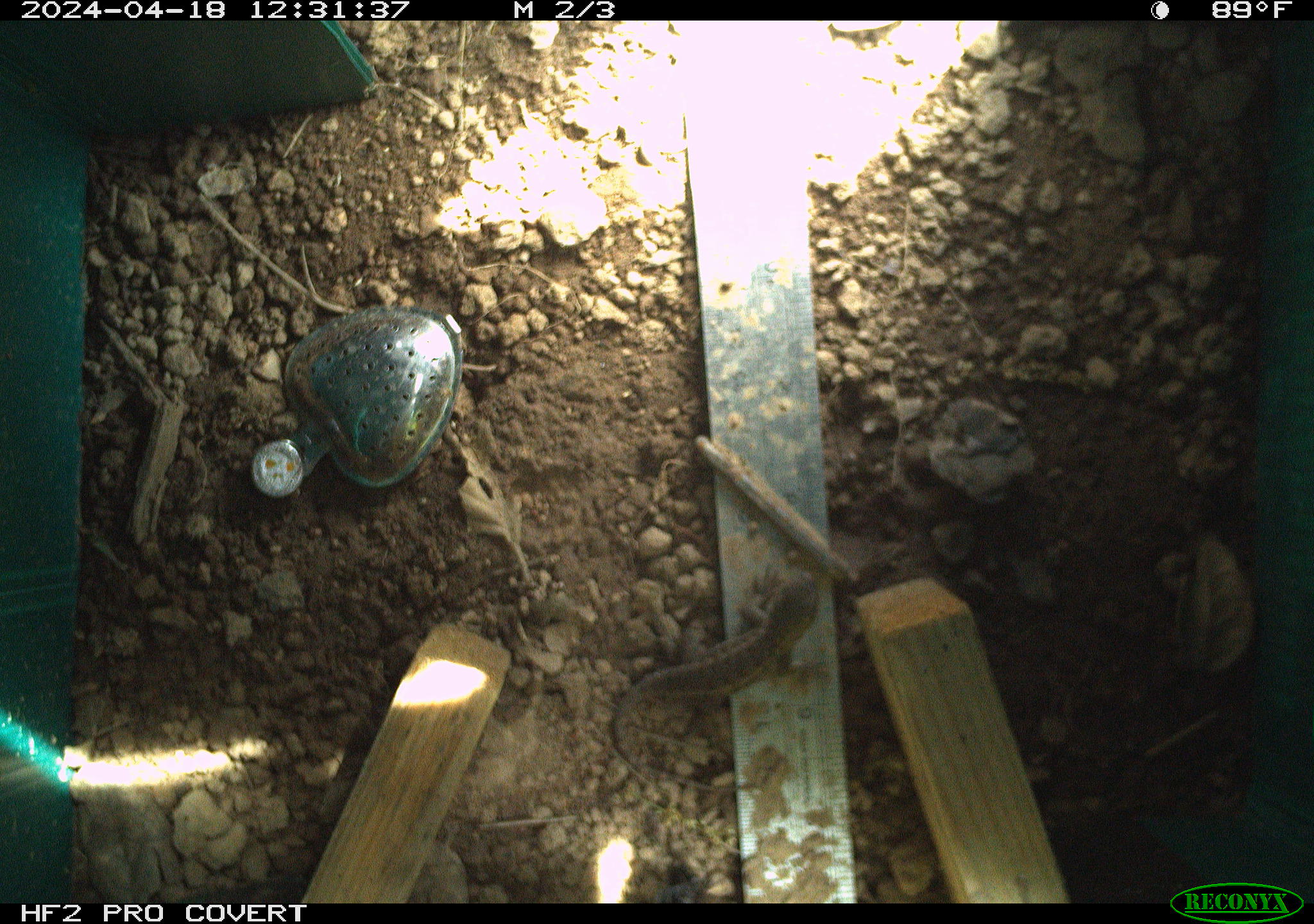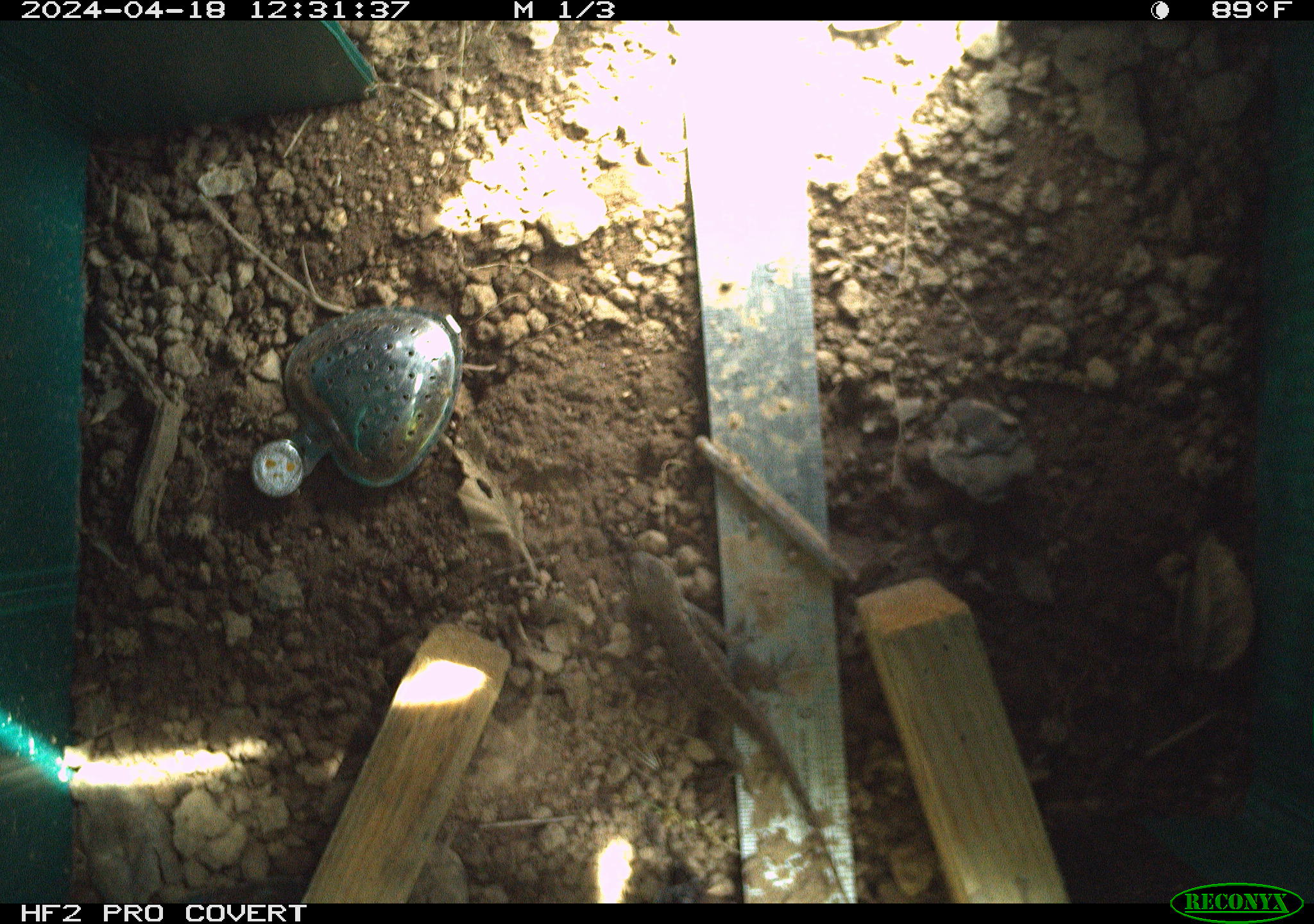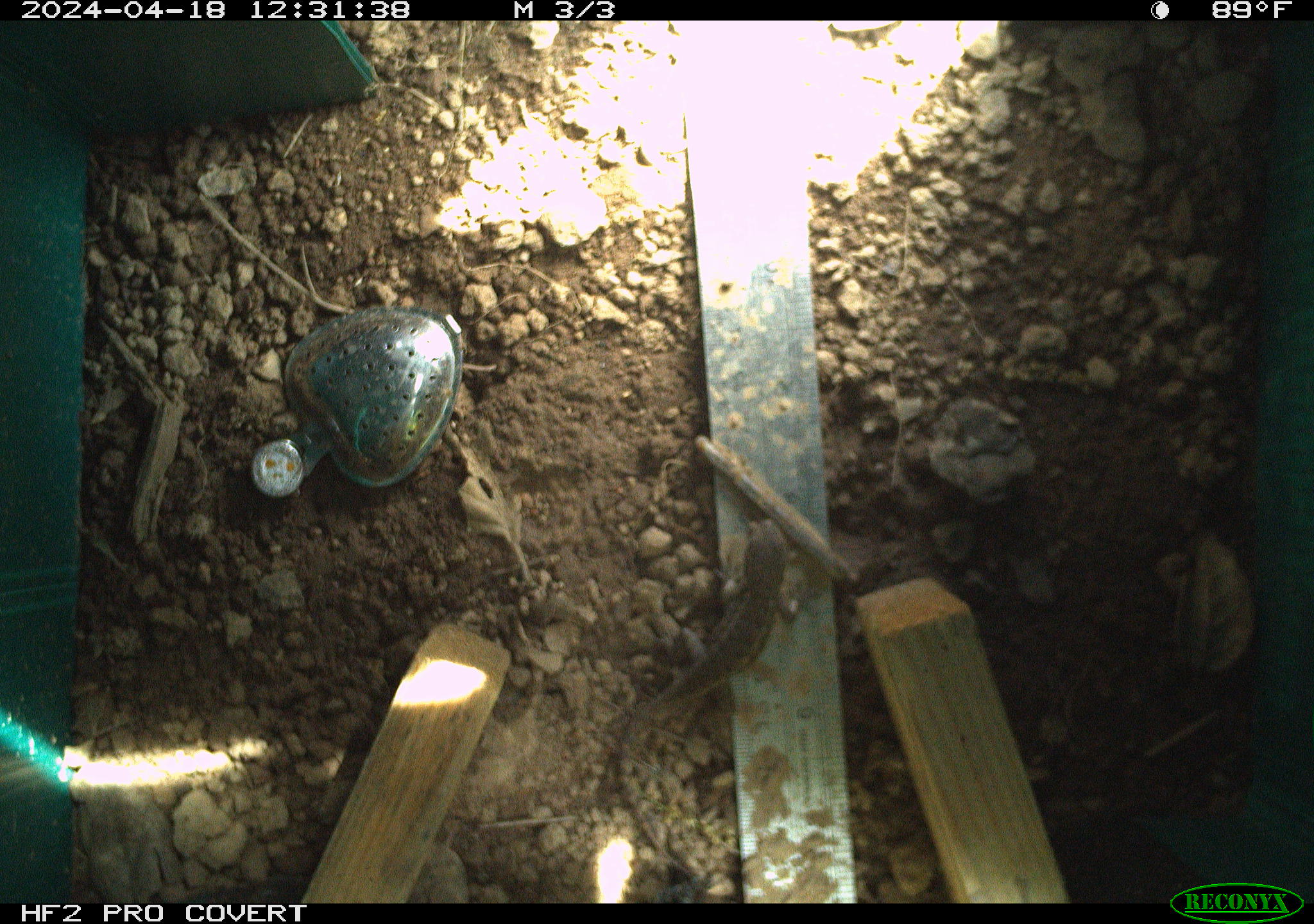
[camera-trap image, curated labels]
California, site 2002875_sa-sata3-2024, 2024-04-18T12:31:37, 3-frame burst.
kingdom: Animalia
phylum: Chordata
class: Reptilia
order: Squamata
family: Phrynosomatidae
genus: Sceloporus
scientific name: Sceloporus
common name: spiny lizards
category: sceloporus species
Sceloporus species (spiny lizards) (Sceloporus).